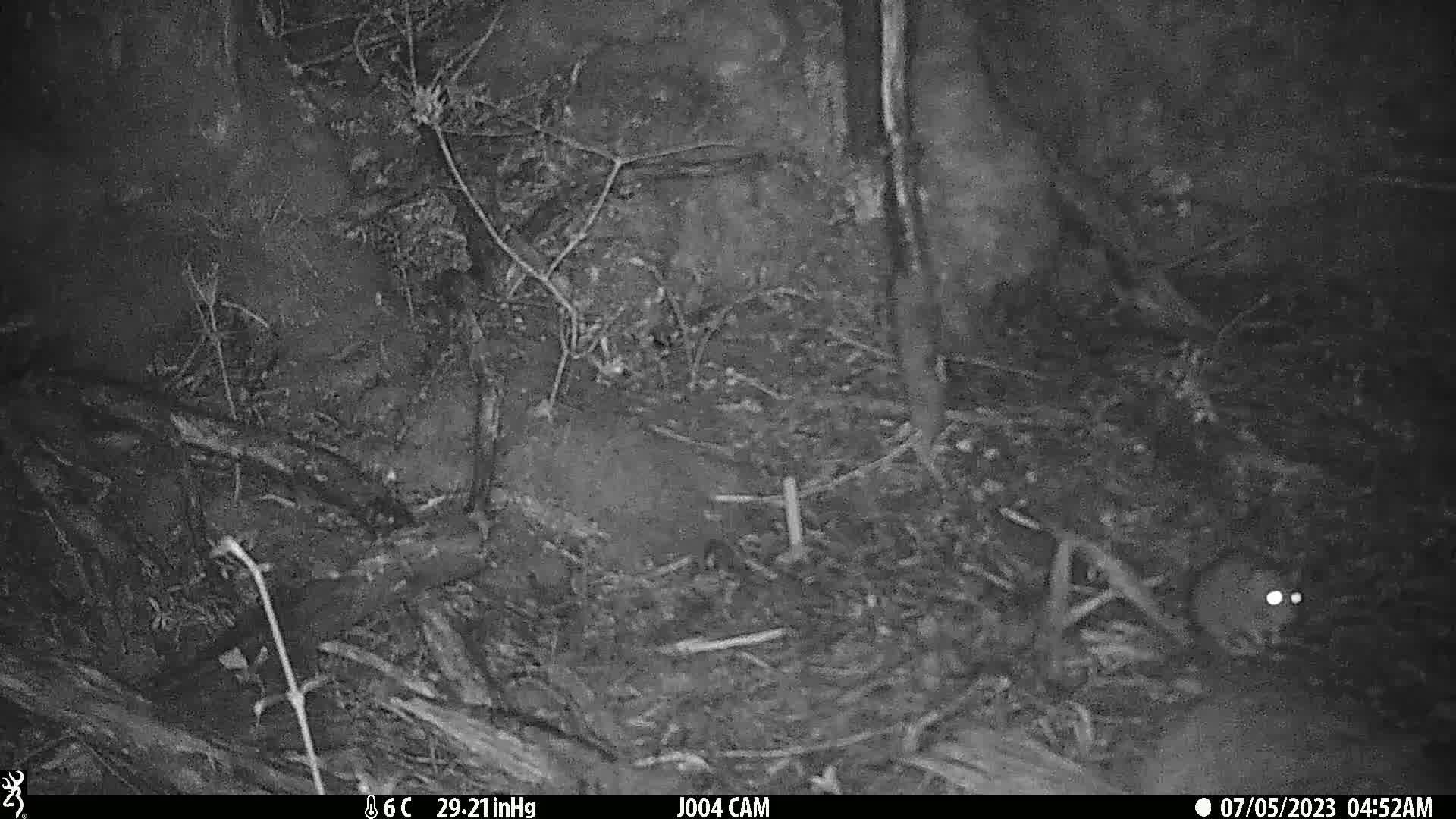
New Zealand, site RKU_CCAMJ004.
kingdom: Animalia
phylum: Chordata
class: Mammalia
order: Rodentia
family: Muridae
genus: Rattus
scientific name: Rattus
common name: rat